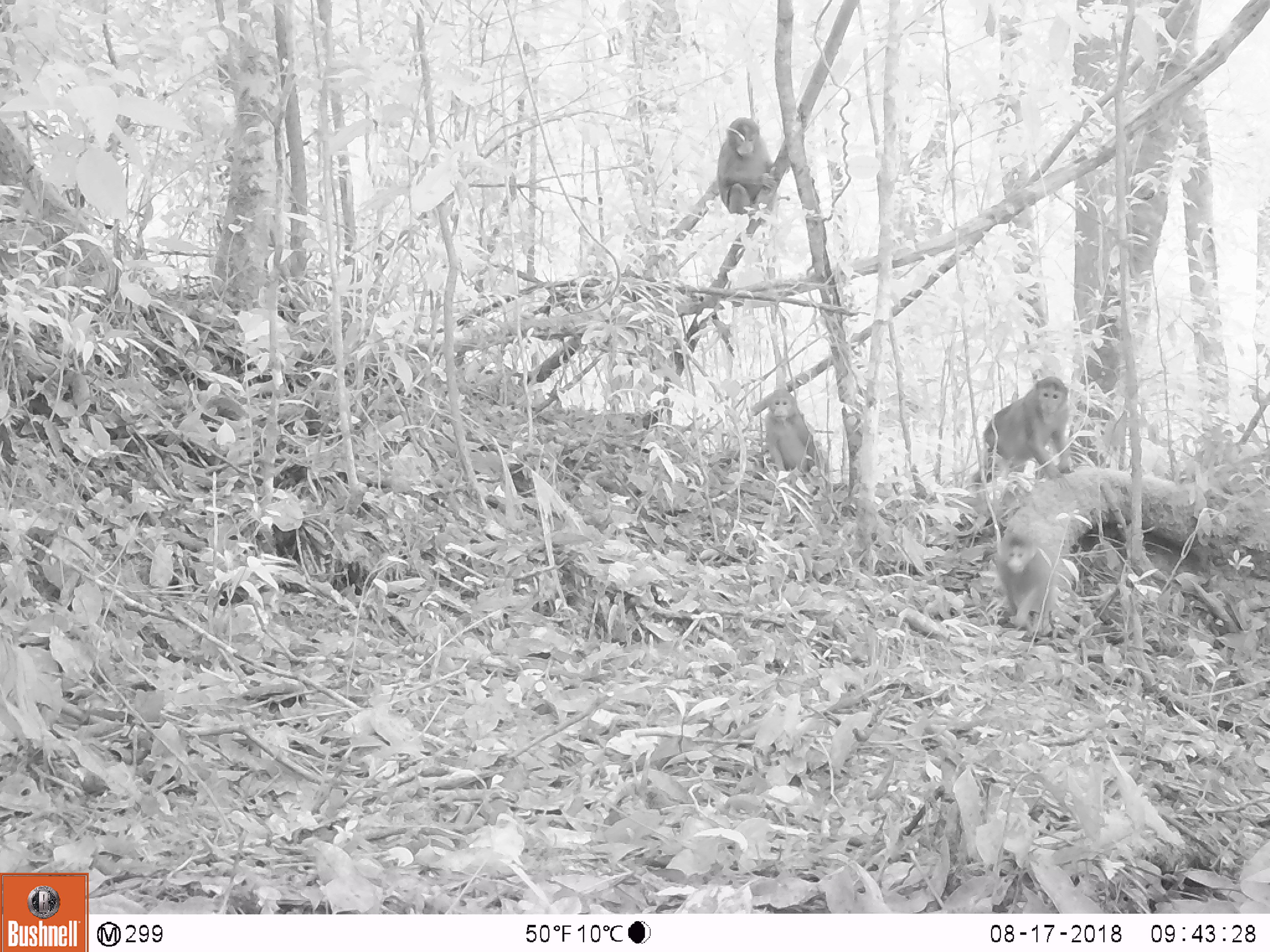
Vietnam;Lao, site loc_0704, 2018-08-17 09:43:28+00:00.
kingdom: Animalia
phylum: Chordata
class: Mammalia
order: Primates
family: Cercopithecidae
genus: Macaca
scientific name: Macaca arctoides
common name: stump-tailed macaque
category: stump tailed macaque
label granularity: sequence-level